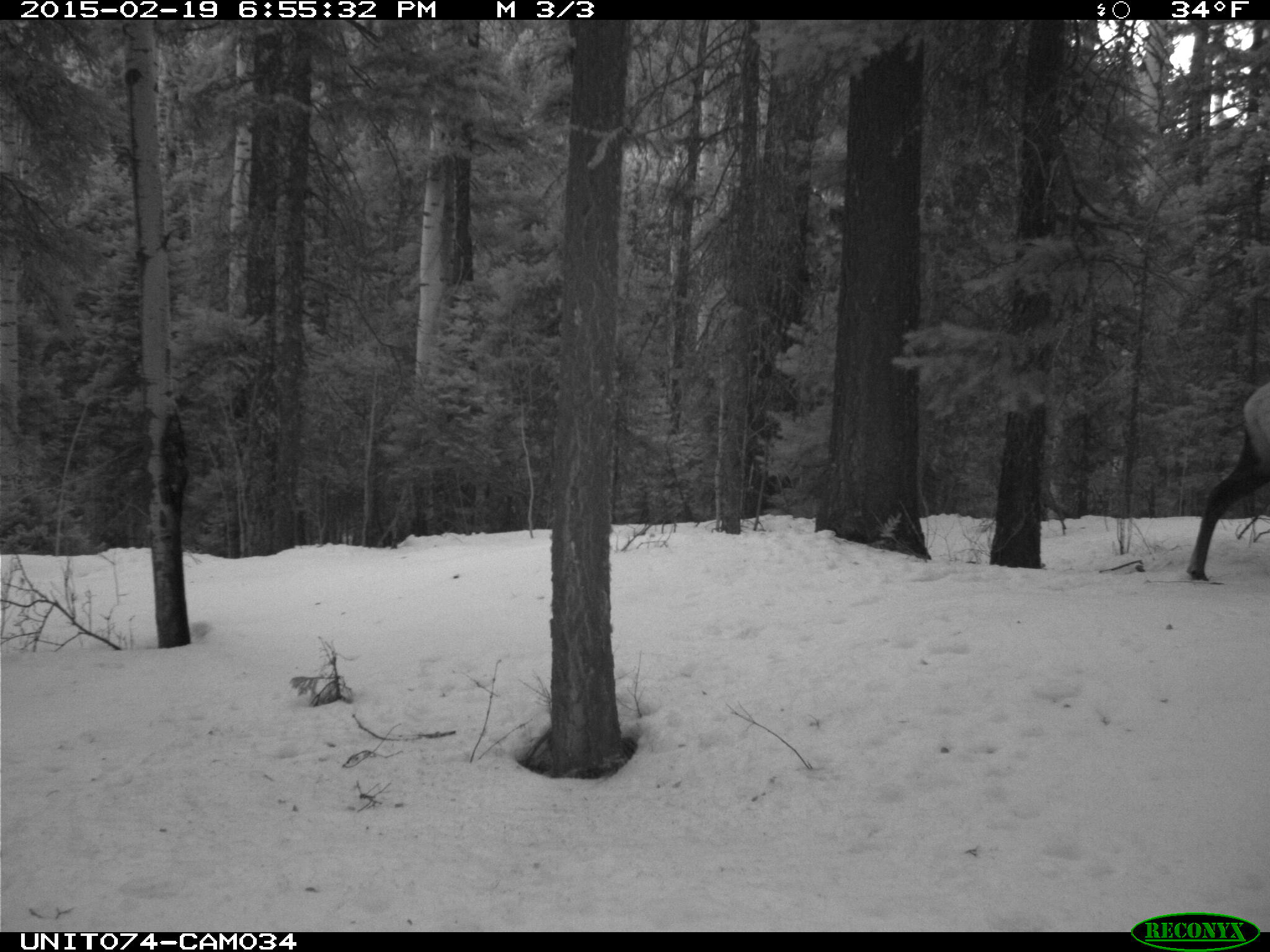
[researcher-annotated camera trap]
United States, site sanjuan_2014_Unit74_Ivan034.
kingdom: Animalia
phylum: Chordata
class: Mammalia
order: Artiodactyla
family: Cervidae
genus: Cervus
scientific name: Cervus elaphus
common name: red deer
Cervus elaphus (red deer).